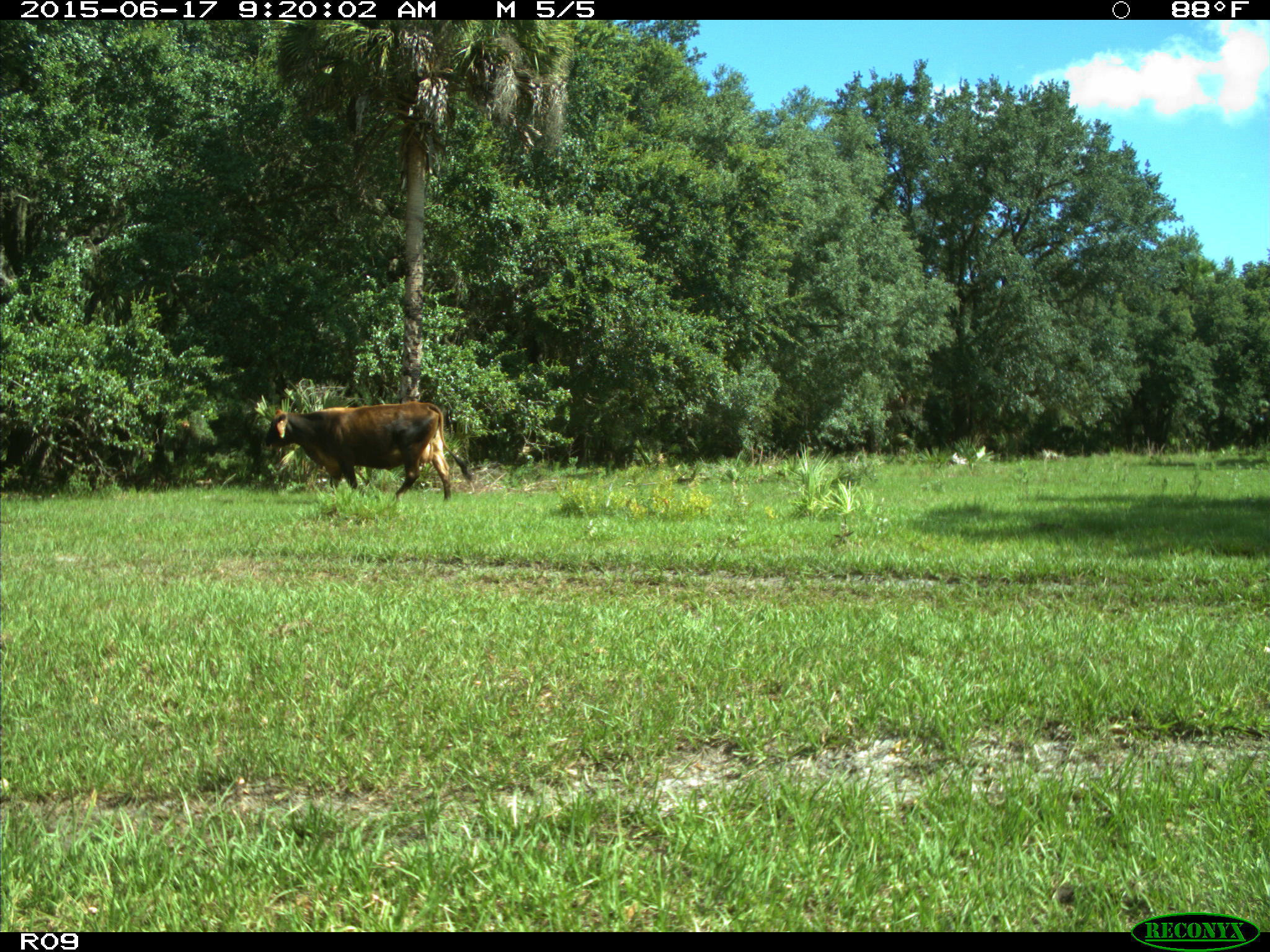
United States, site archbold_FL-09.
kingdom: Animalia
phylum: Chordata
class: Mammalia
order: Artiodactyla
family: Bovidae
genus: Bos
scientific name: Bos taurus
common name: domestic cow